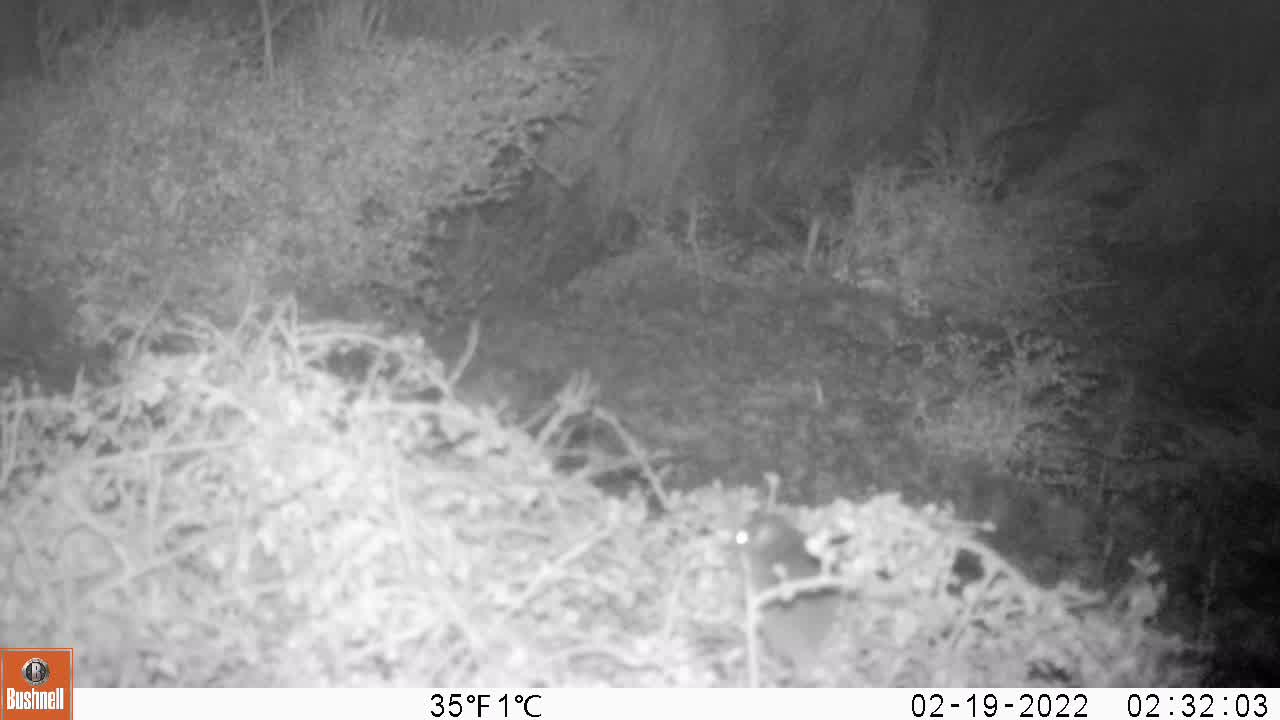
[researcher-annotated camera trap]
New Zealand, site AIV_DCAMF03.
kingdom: Animalia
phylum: Chordata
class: Mammalia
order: Rodentia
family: Muridae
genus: Mus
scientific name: Mus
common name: mouse